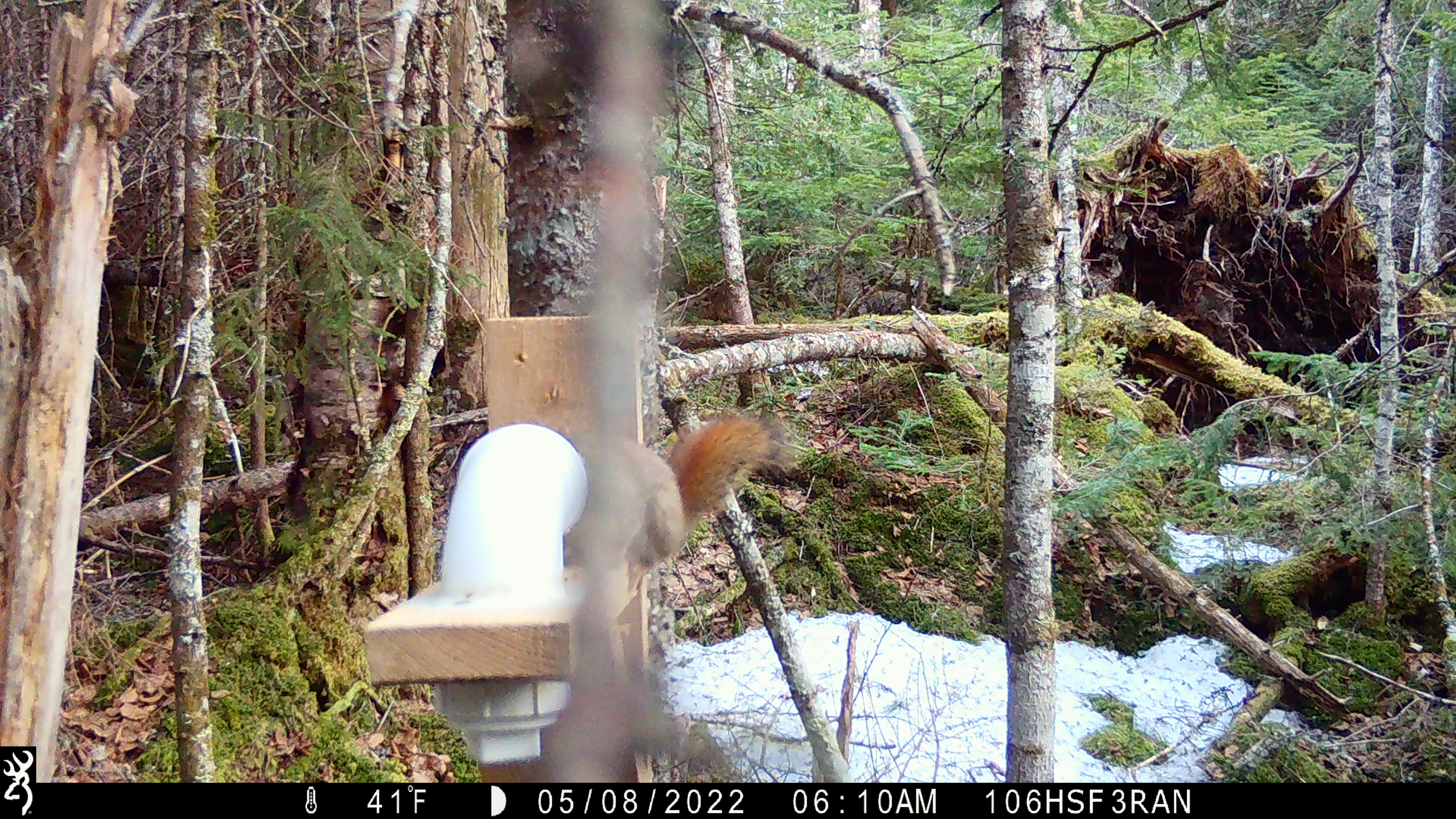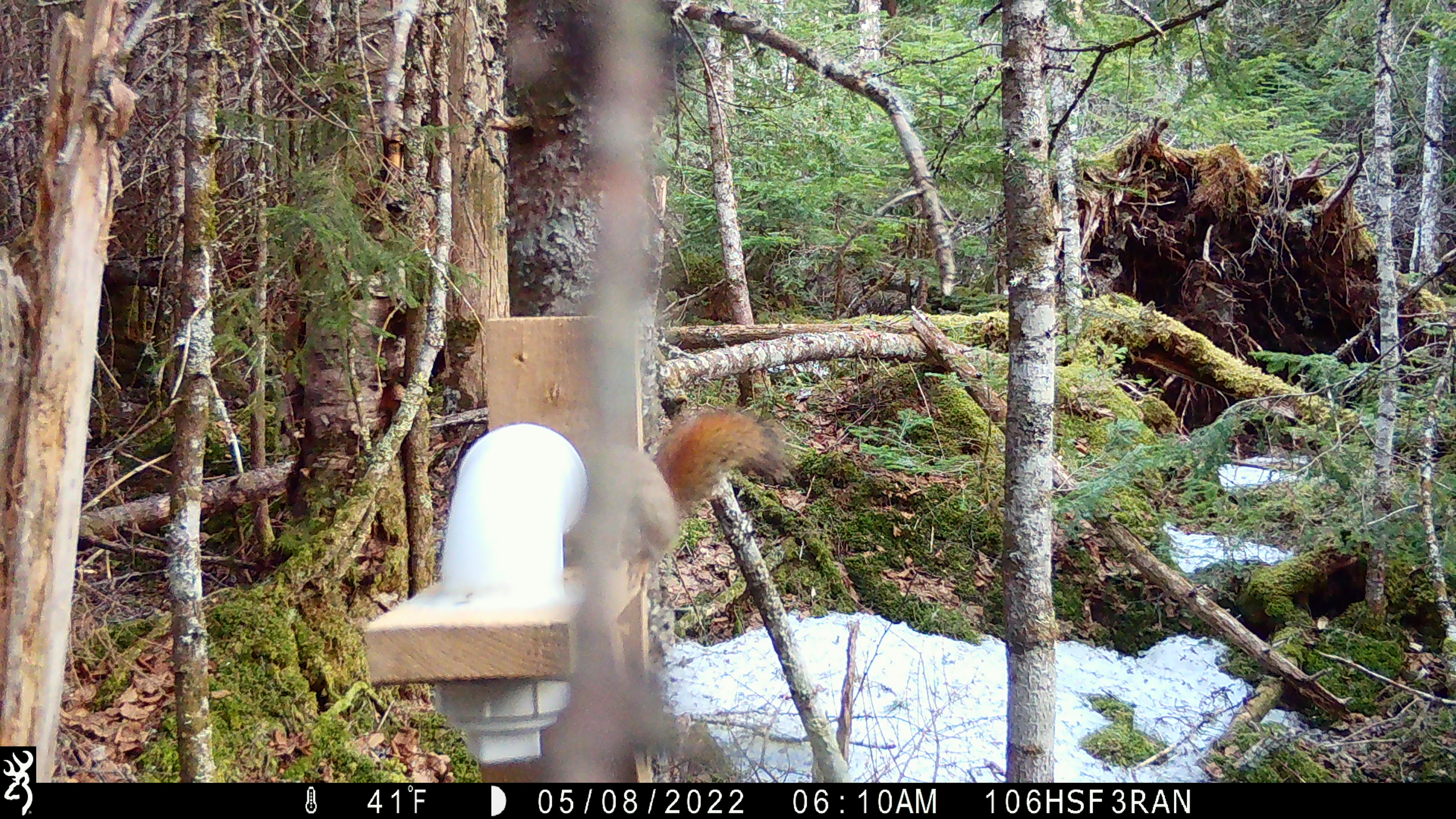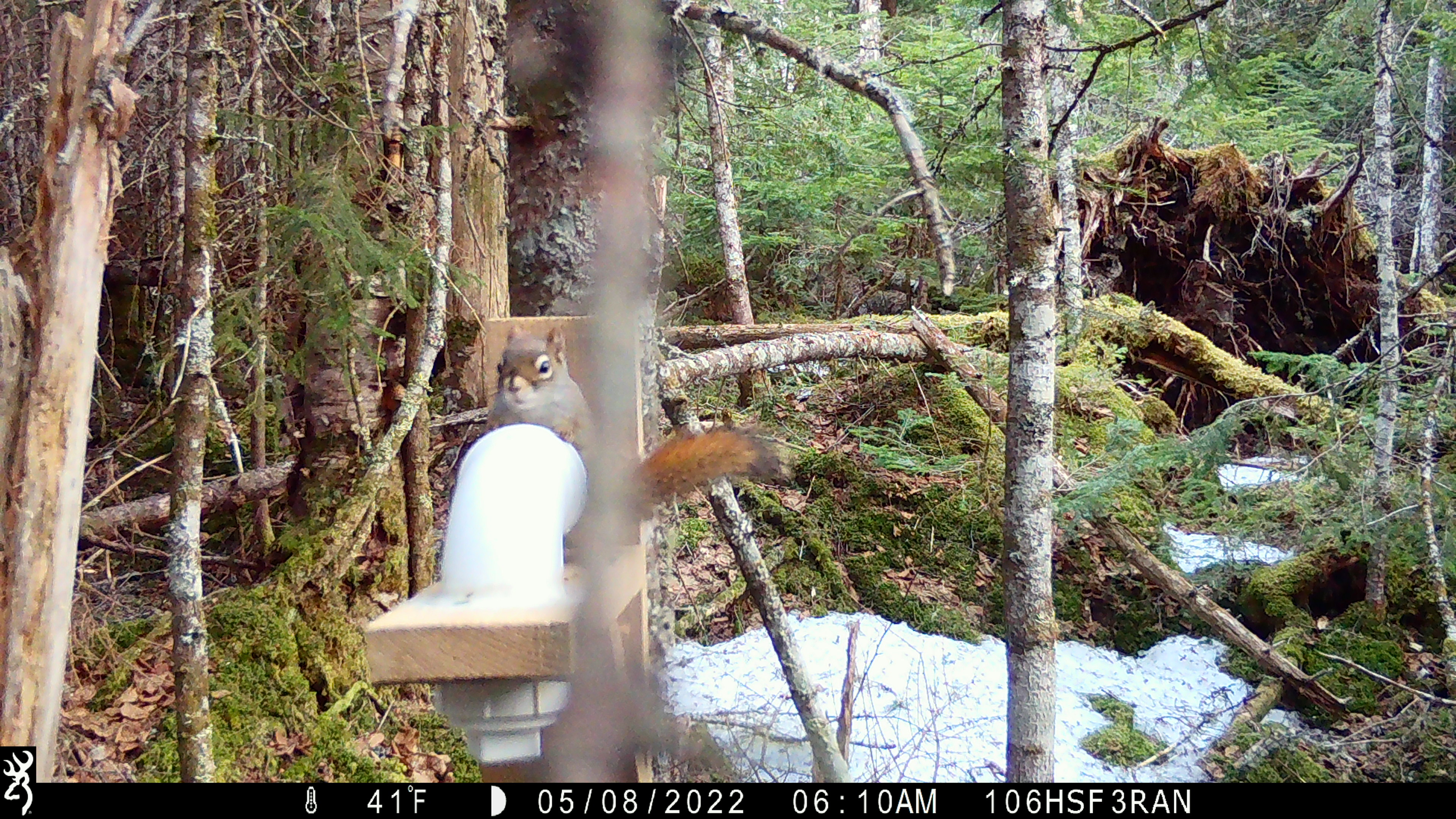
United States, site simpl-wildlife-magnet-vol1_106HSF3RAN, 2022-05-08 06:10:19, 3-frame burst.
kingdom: Animalia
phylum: Chordata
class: Mammalia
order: Rodentia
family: Sciuridae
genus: Tamiasciurus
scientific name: Tamiasciurus hudsonicus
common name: red squirrel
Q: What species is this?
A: Red squirrel (Tamiasciurus hudsonicus).